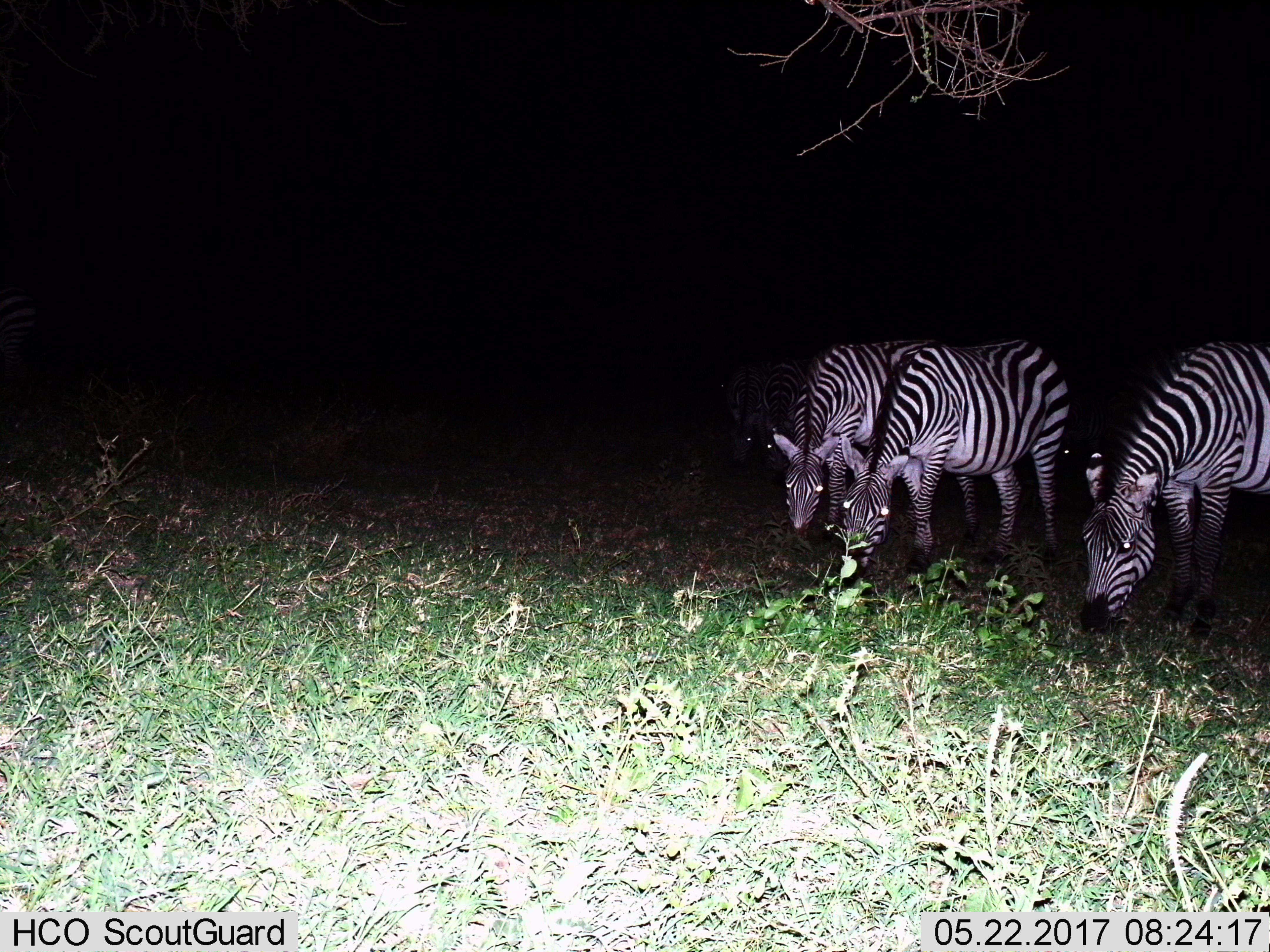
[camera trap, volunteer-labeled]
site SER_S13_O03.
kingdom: Animalia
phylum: Chordata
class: Mammalia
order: Perissodactyla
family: Equidae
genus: Equus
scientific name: Equus quagga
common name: plains zebra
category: zebraplains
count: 3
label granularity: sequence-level